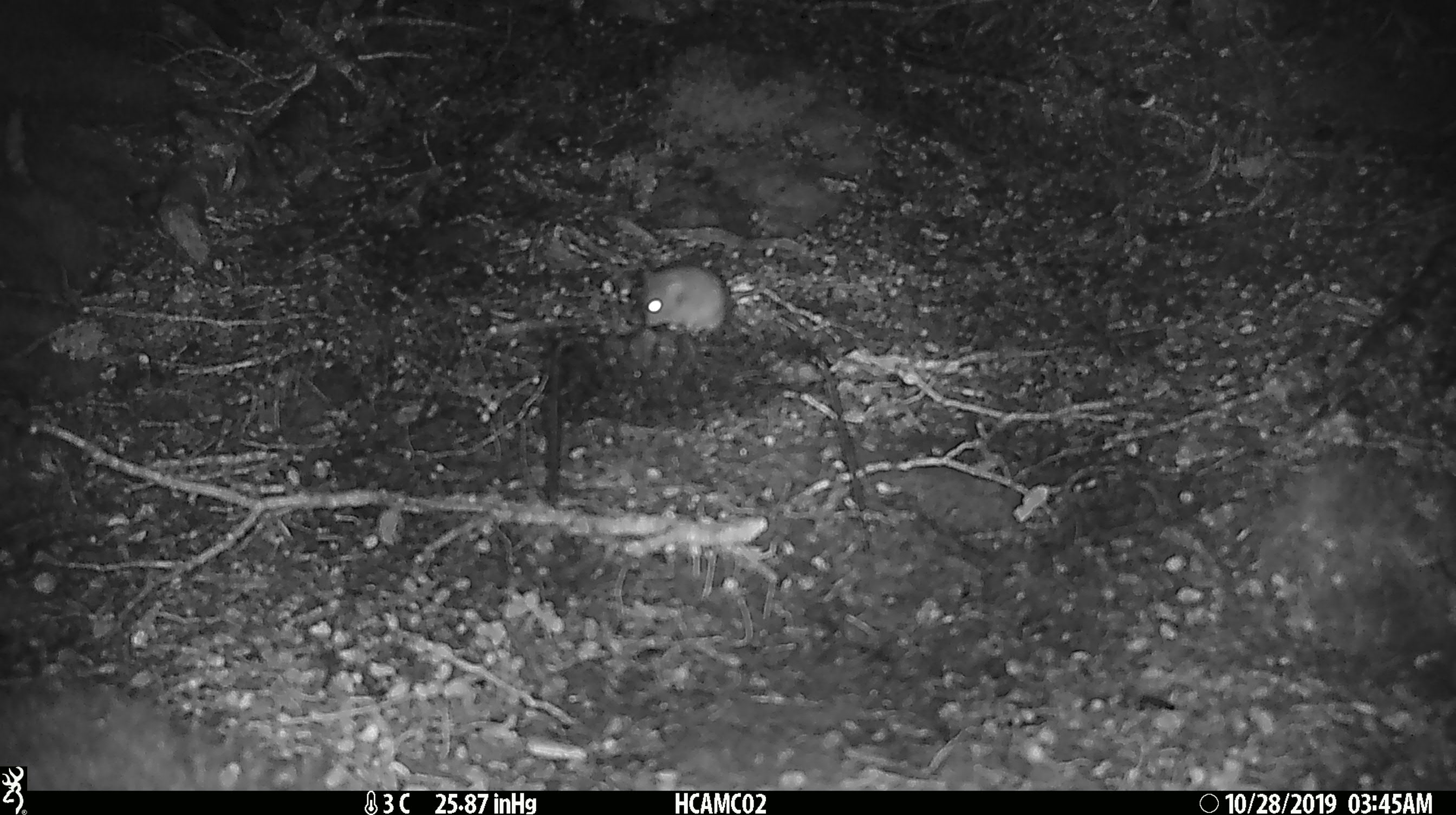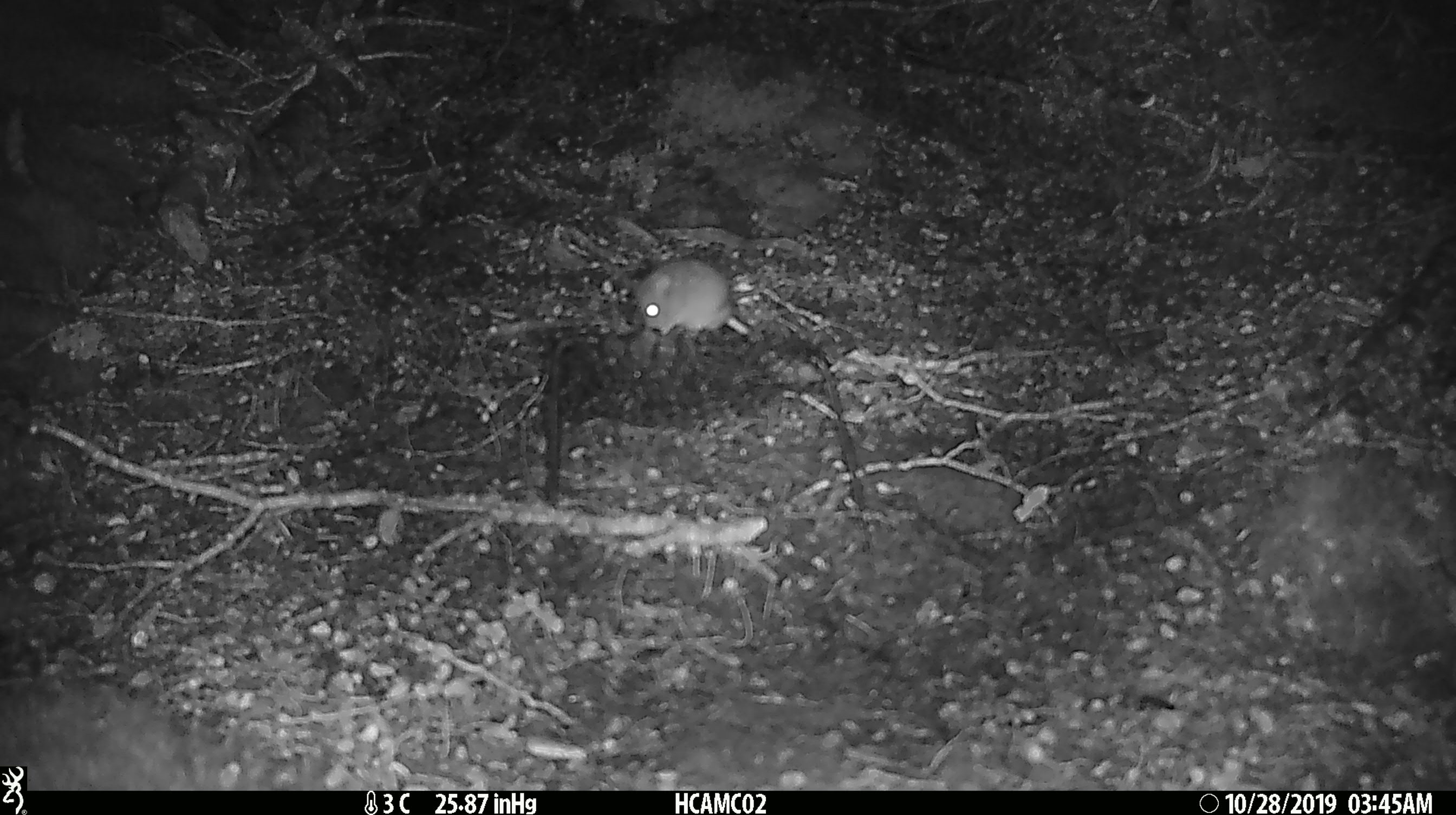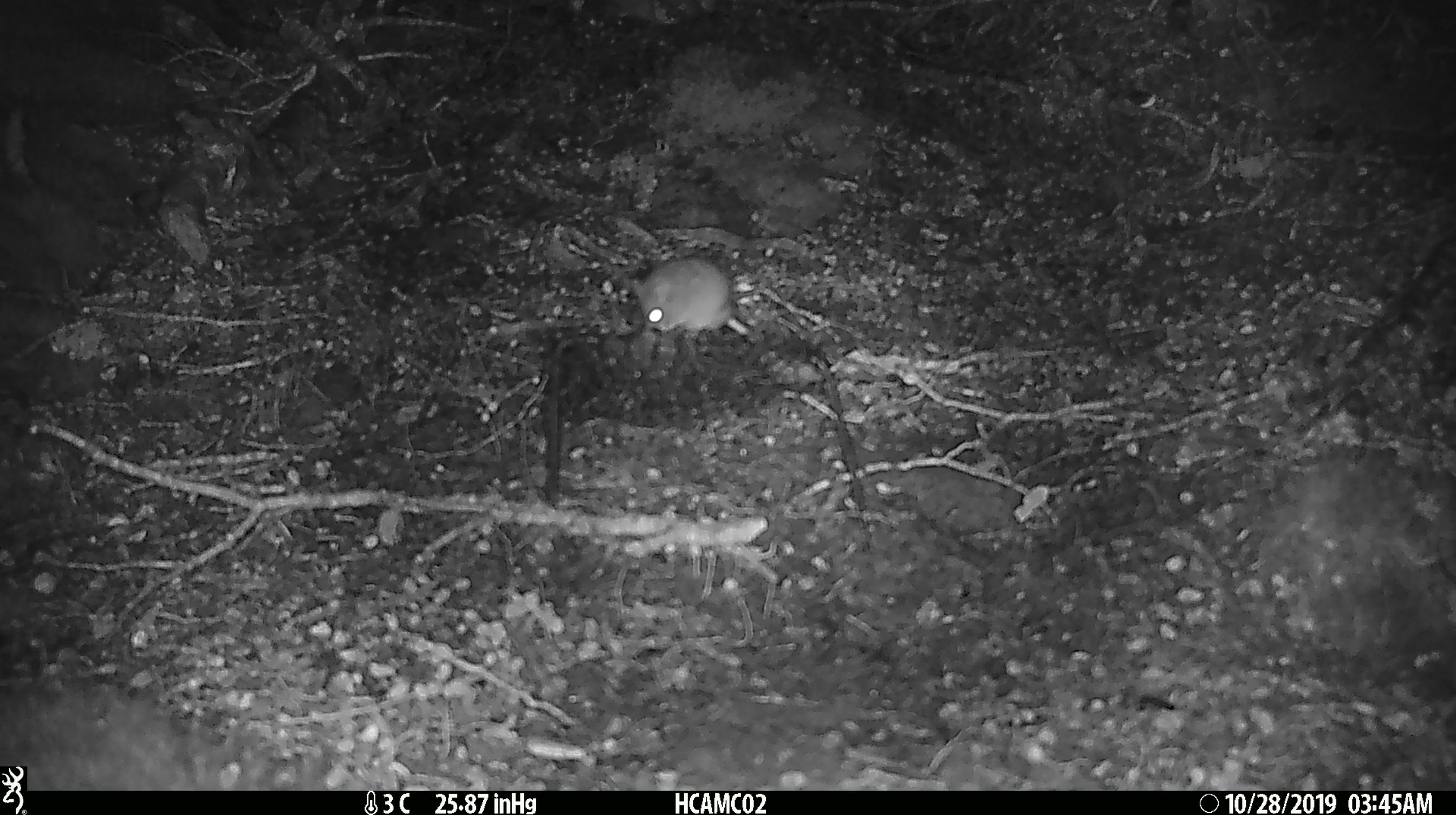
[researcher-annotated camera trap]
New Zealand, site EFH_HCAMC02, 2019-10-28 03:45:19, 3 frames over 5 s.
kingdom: Animalia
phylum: Chordata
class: Mammalia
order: Rodentia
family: Muridae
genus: Mus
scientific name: Mus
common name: mouse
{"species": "mouse (Mus)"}